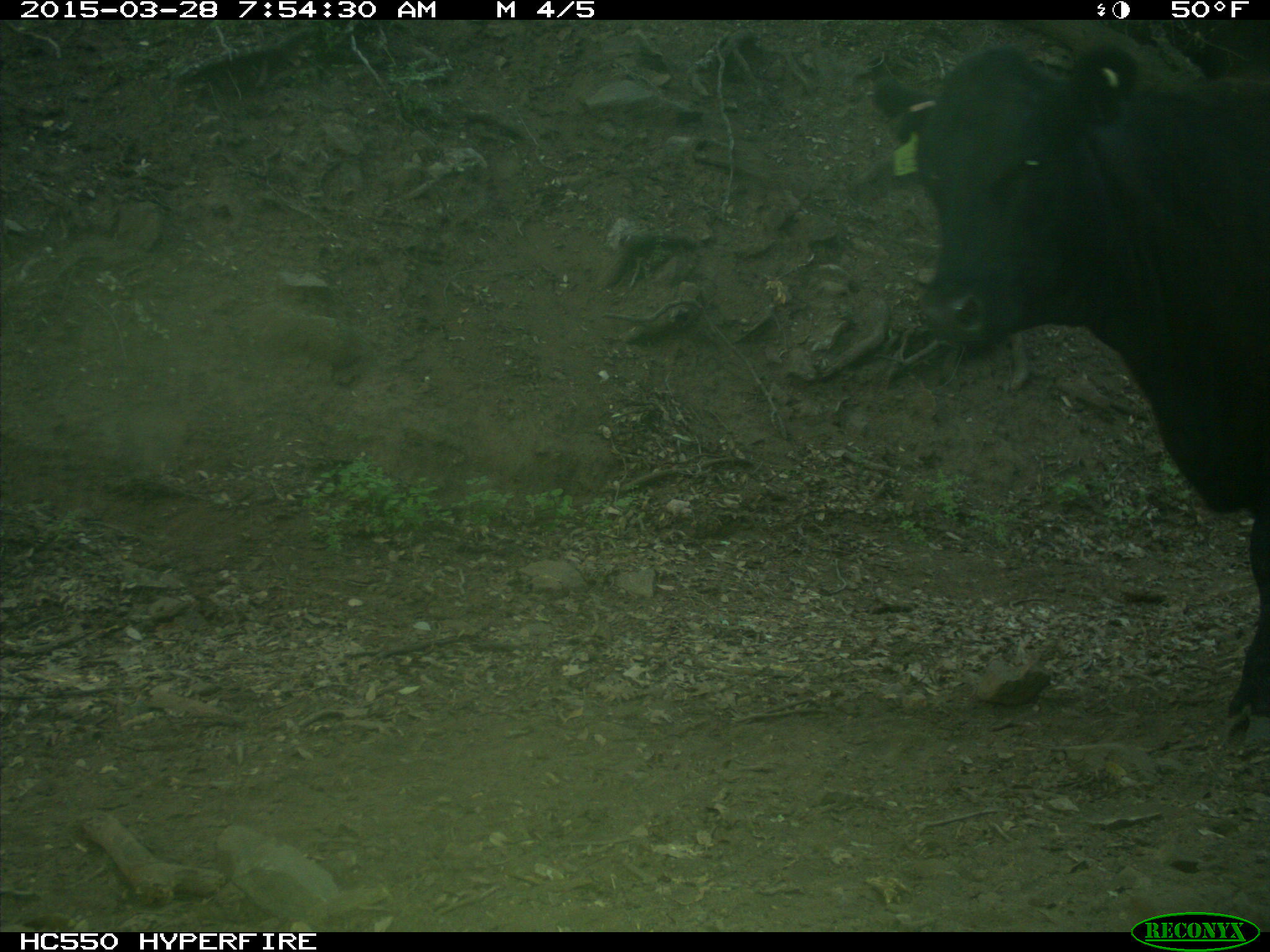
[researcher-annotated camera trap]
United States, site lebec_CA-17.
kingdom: Animalia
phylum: Chordata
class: Mammalia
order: Artiodactyla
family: Bovidae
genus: Bos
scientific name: Bos taurus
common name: domestic cow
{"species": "Bos taurus (domestic cow)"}